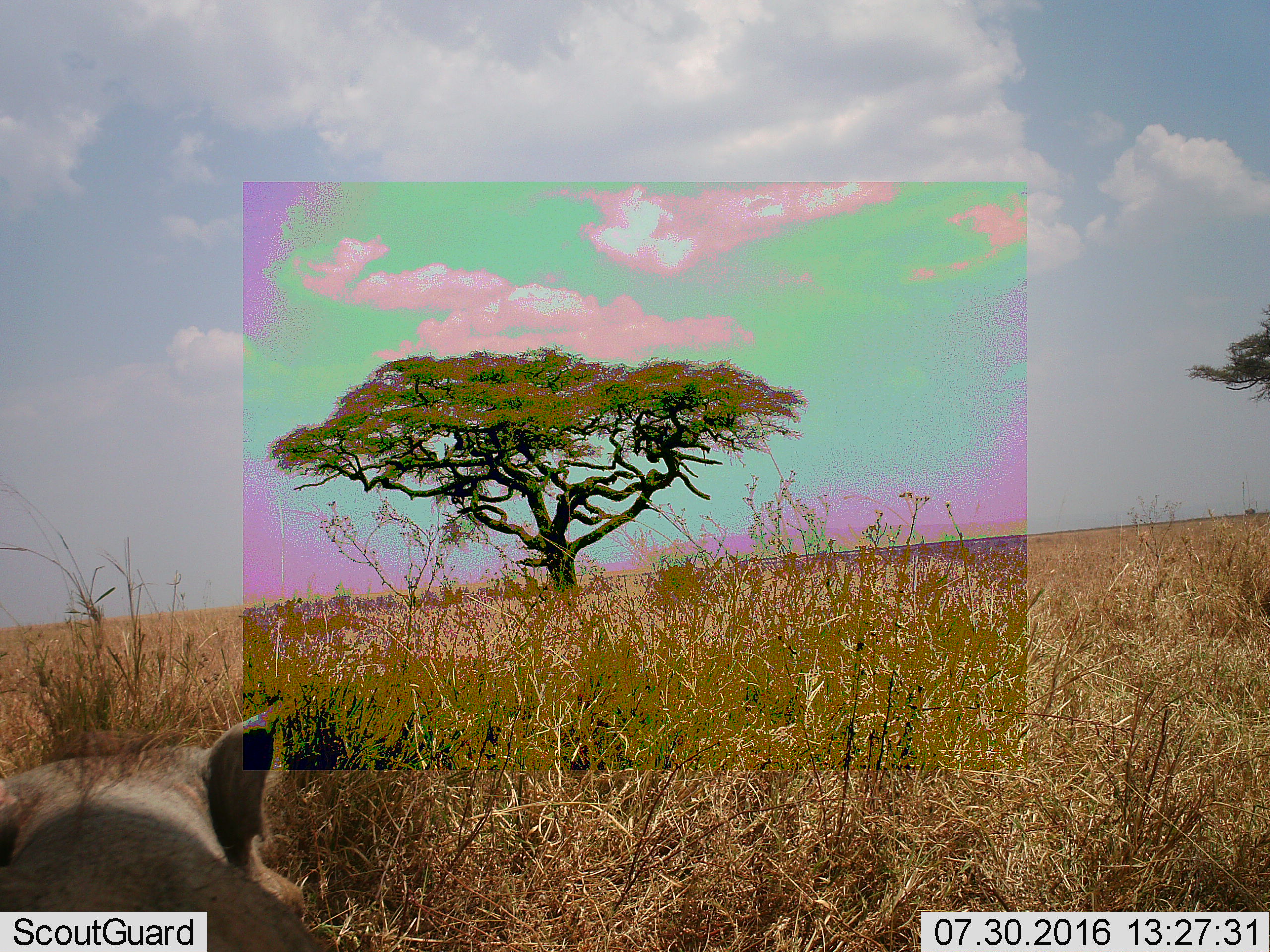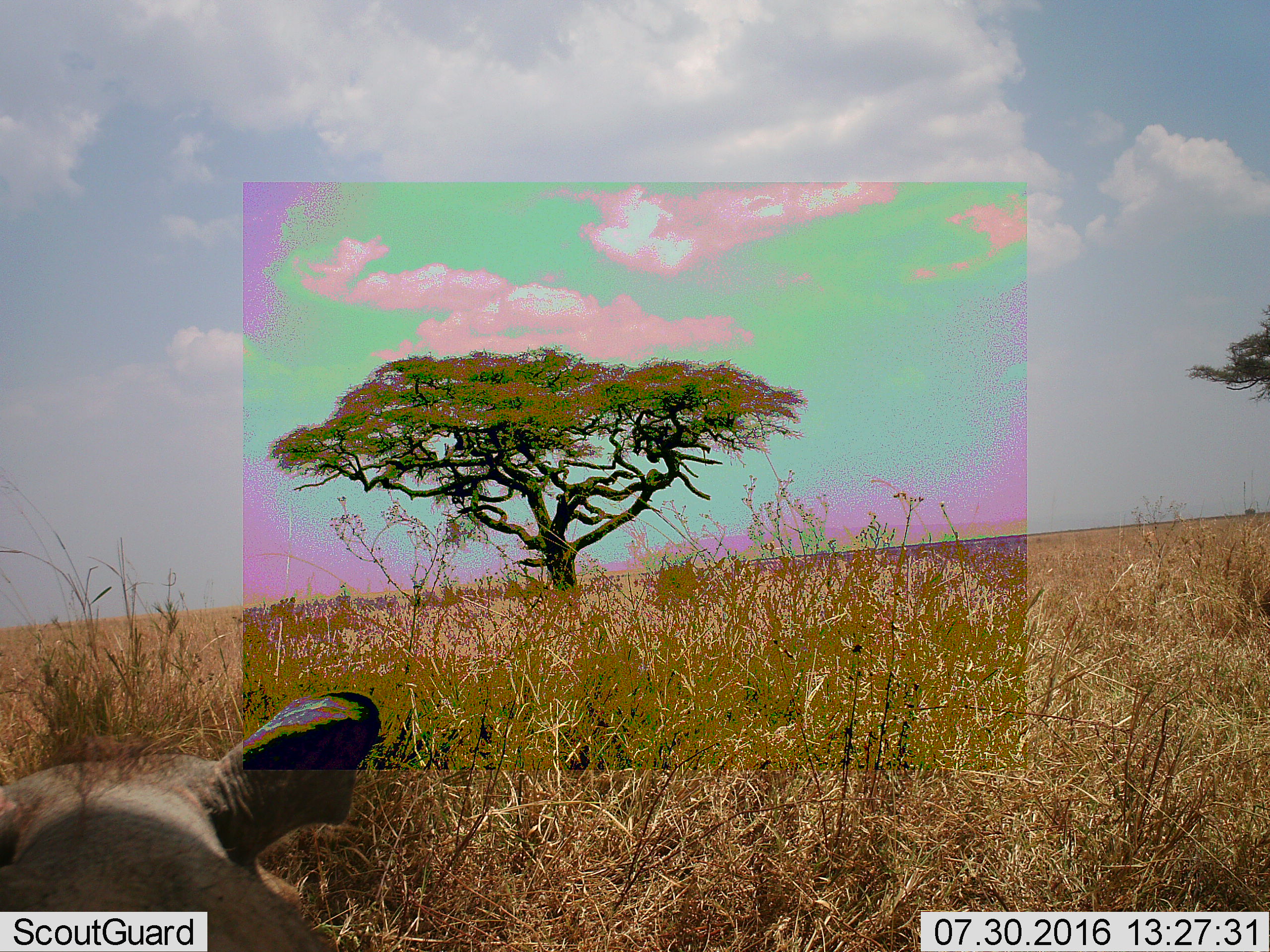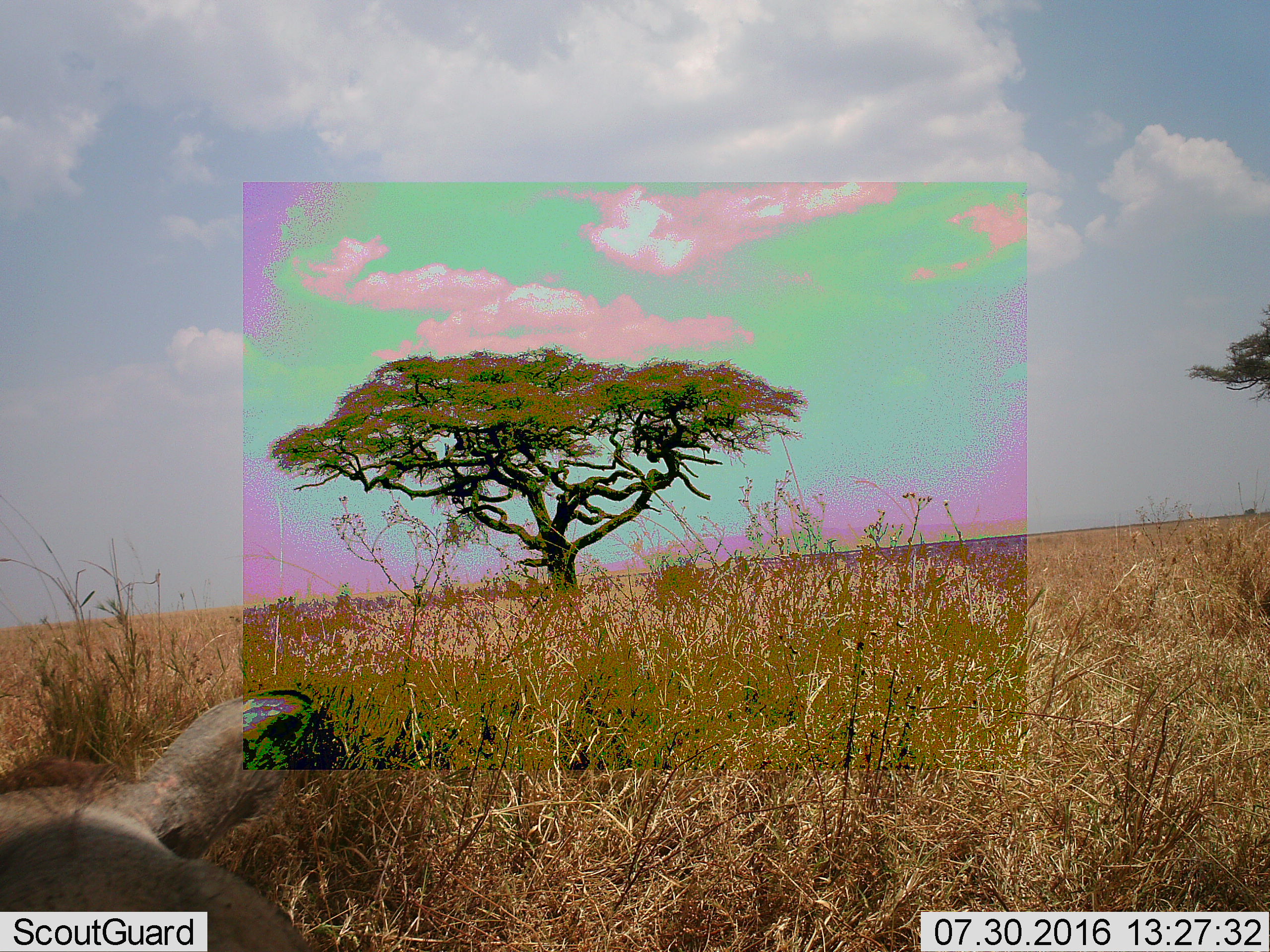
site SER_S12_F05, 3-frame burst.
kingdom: Animalia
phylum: Chordata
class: Mammalia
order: Artiodactyla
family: Suidae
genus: Phacochoerus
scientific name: Phacochoerus africanus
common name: warthog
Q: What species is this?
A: Warthog (Phacochoerus africanus).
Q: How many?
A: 1.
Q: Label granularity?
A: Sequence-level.